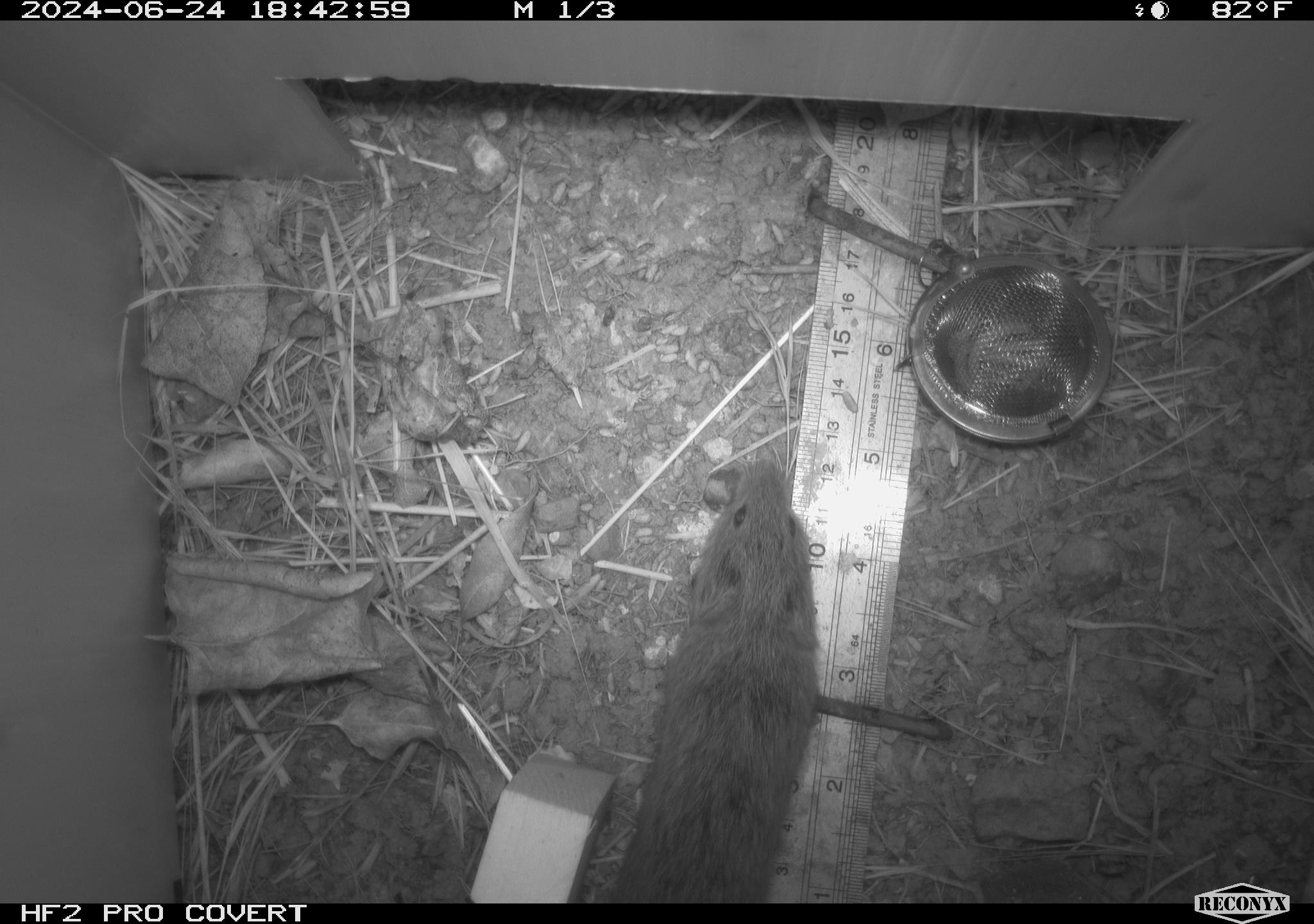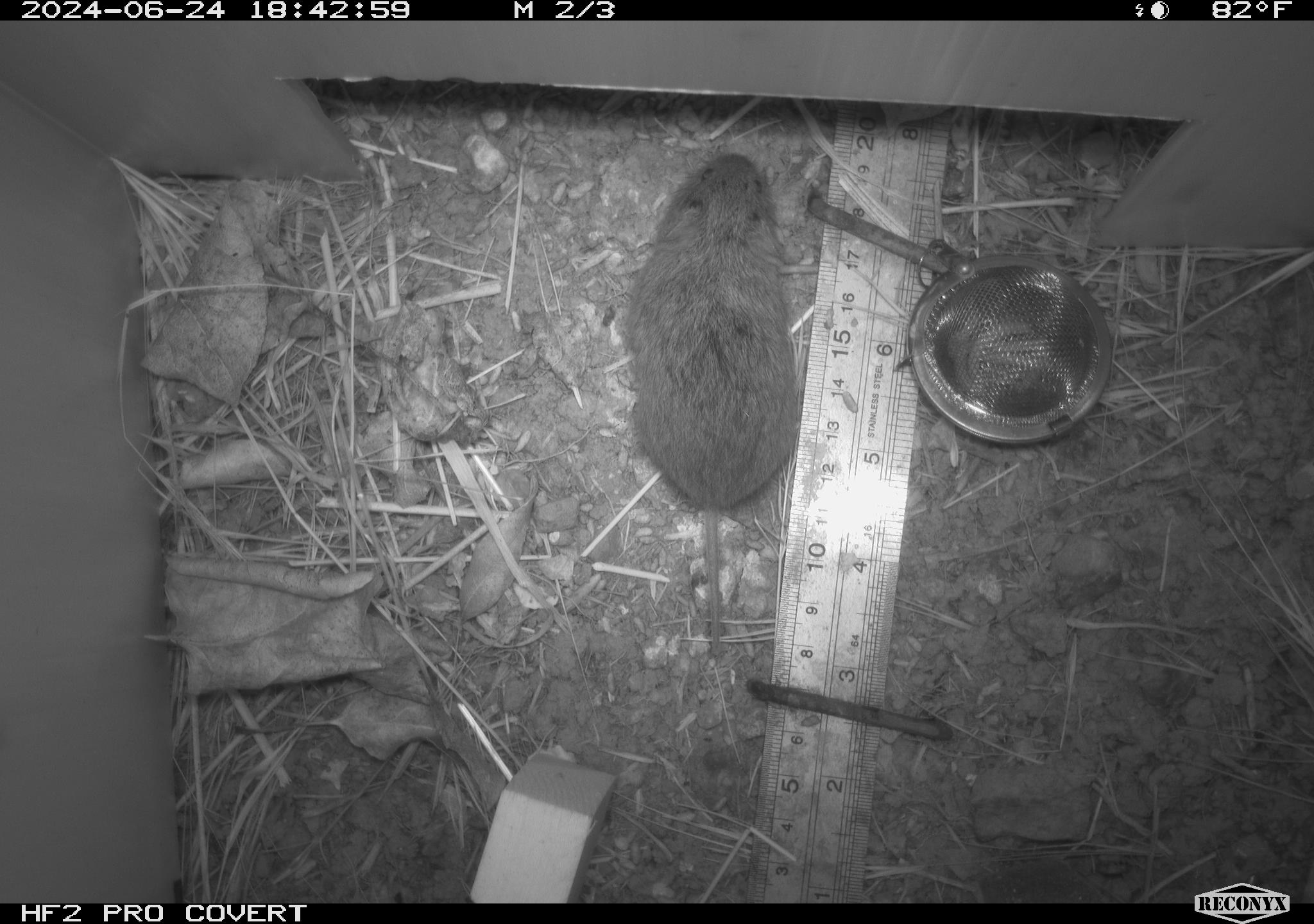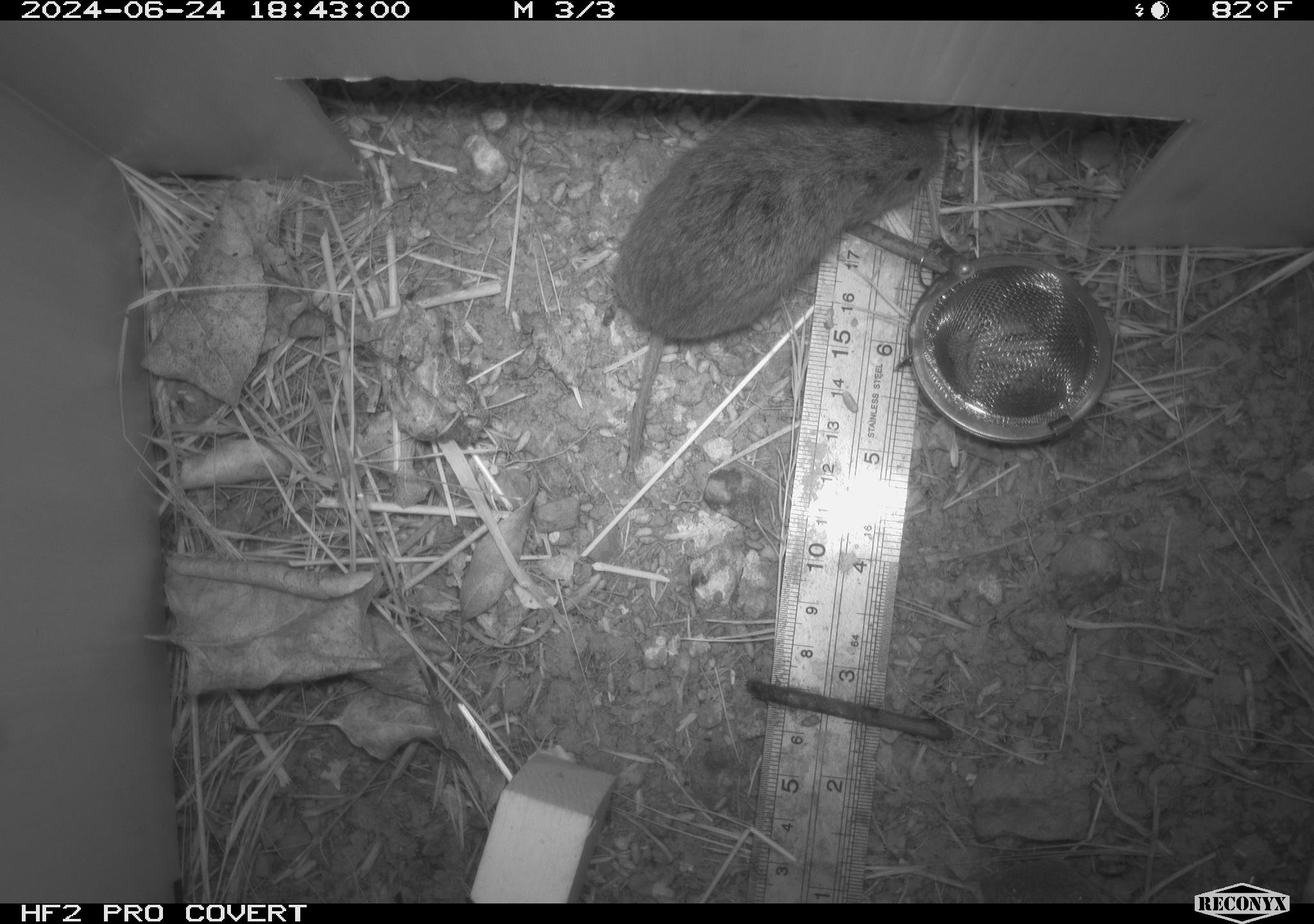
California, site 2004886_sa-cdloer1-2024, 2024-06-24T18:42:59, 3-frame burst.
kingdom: Animalia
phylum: Chordata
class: Mammalia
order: Rodentia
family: Cricetidae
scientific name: Arvicolinae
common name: voles, lemmings, and muskrats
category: arvicolinae subfamily